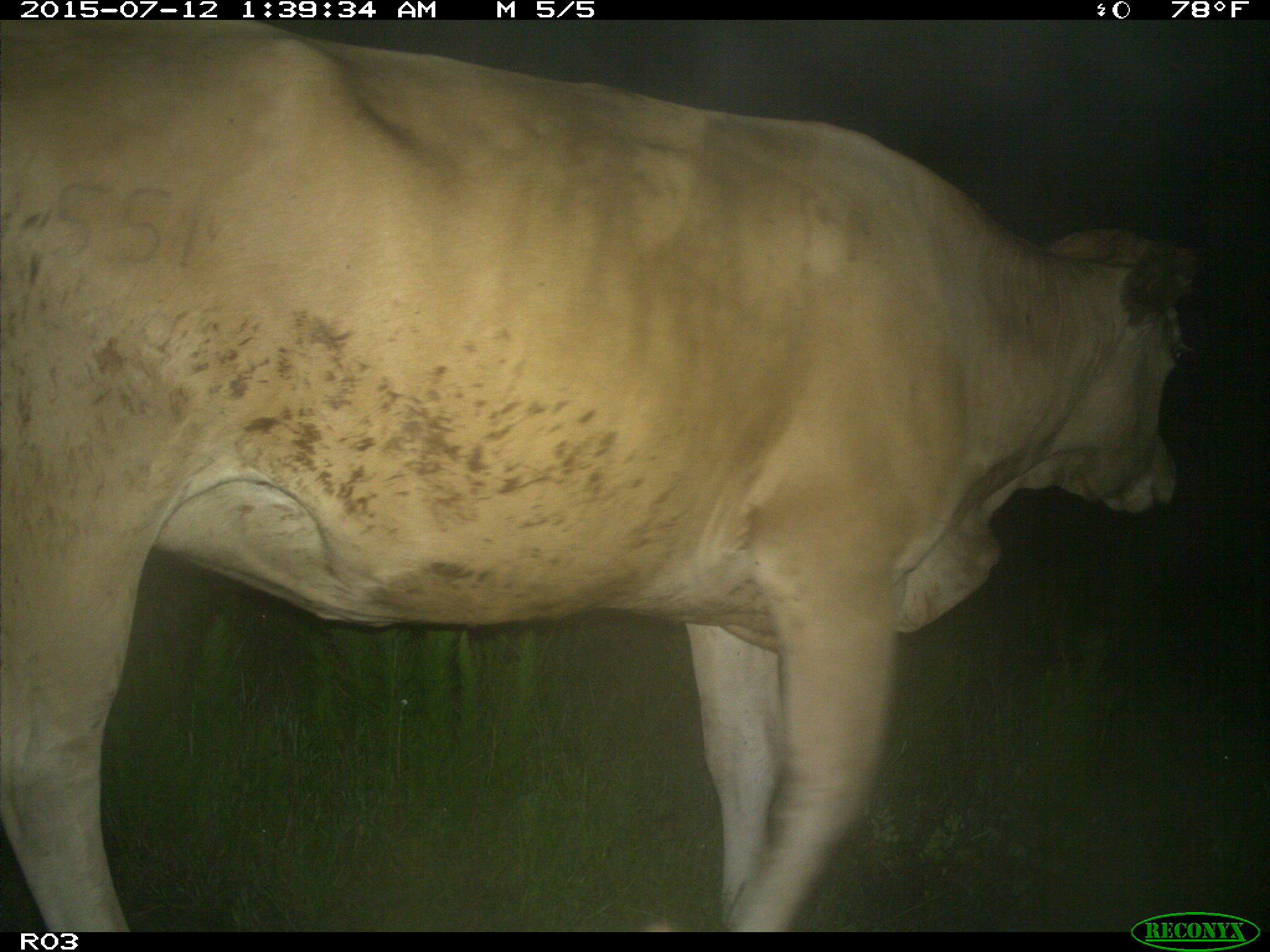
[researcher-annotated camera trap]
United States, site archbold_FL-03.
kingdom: Animalia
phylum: Chordata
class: Mammalia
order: Artiodactyla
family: Bovidae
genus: Bos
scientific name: Bos taurus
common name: domestic cow